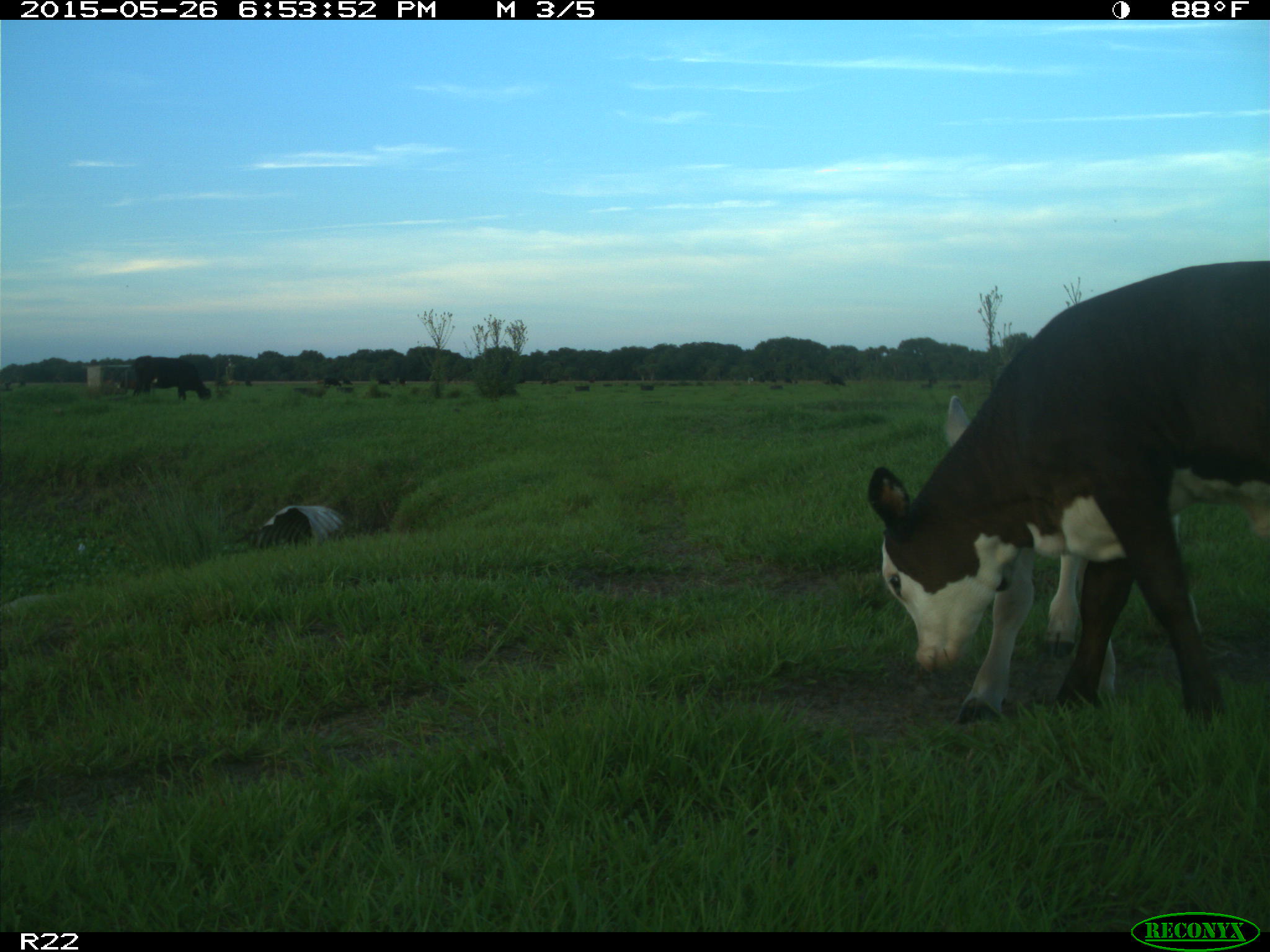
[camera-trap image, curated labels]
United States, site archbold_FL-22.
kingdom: Animalia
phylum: Chordata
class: Mammalia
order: Artiodactyla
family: Bovidae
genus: Bos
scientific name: Bos taurus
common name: domestic cow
Bos taurus (domestic cow).